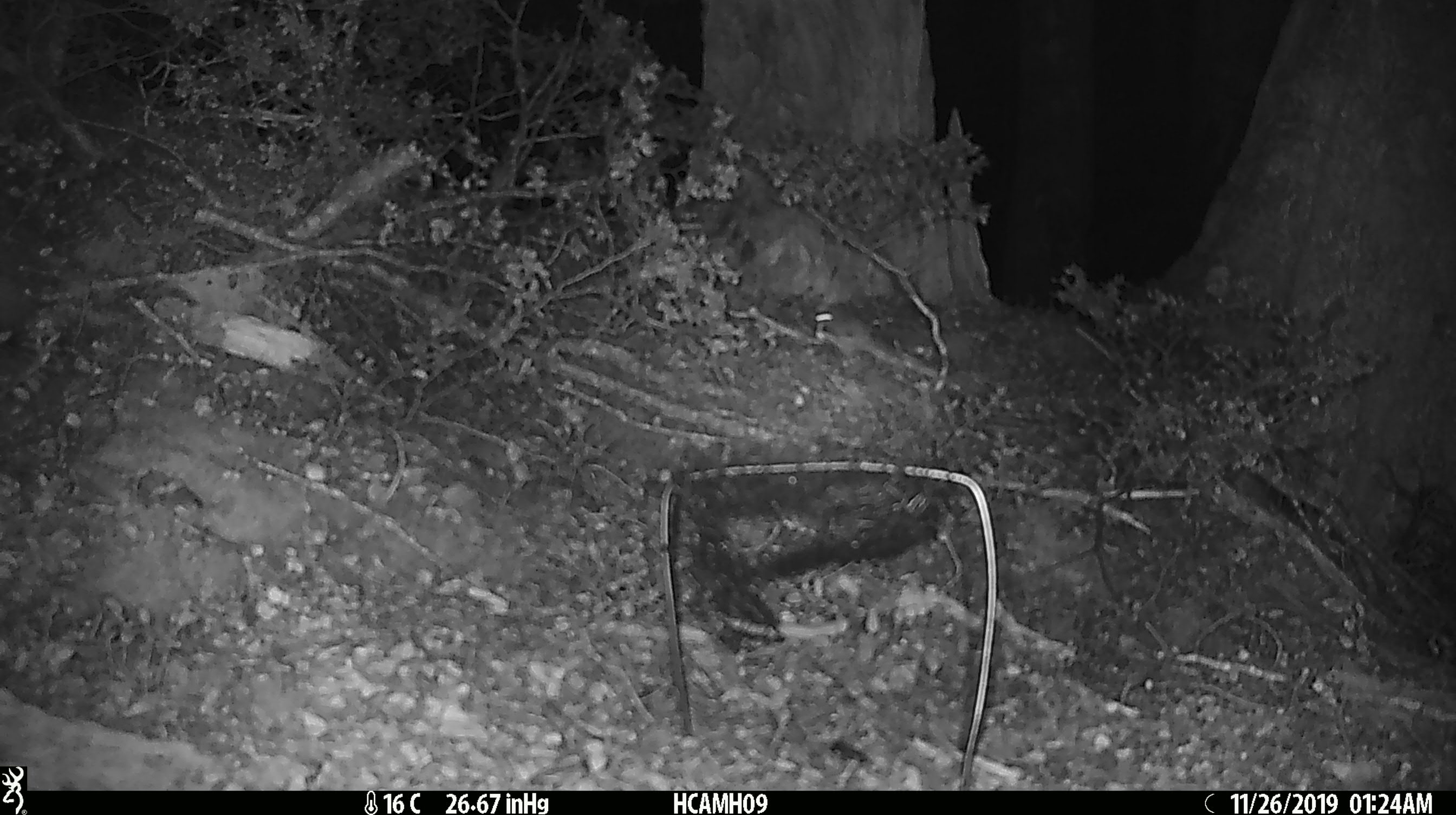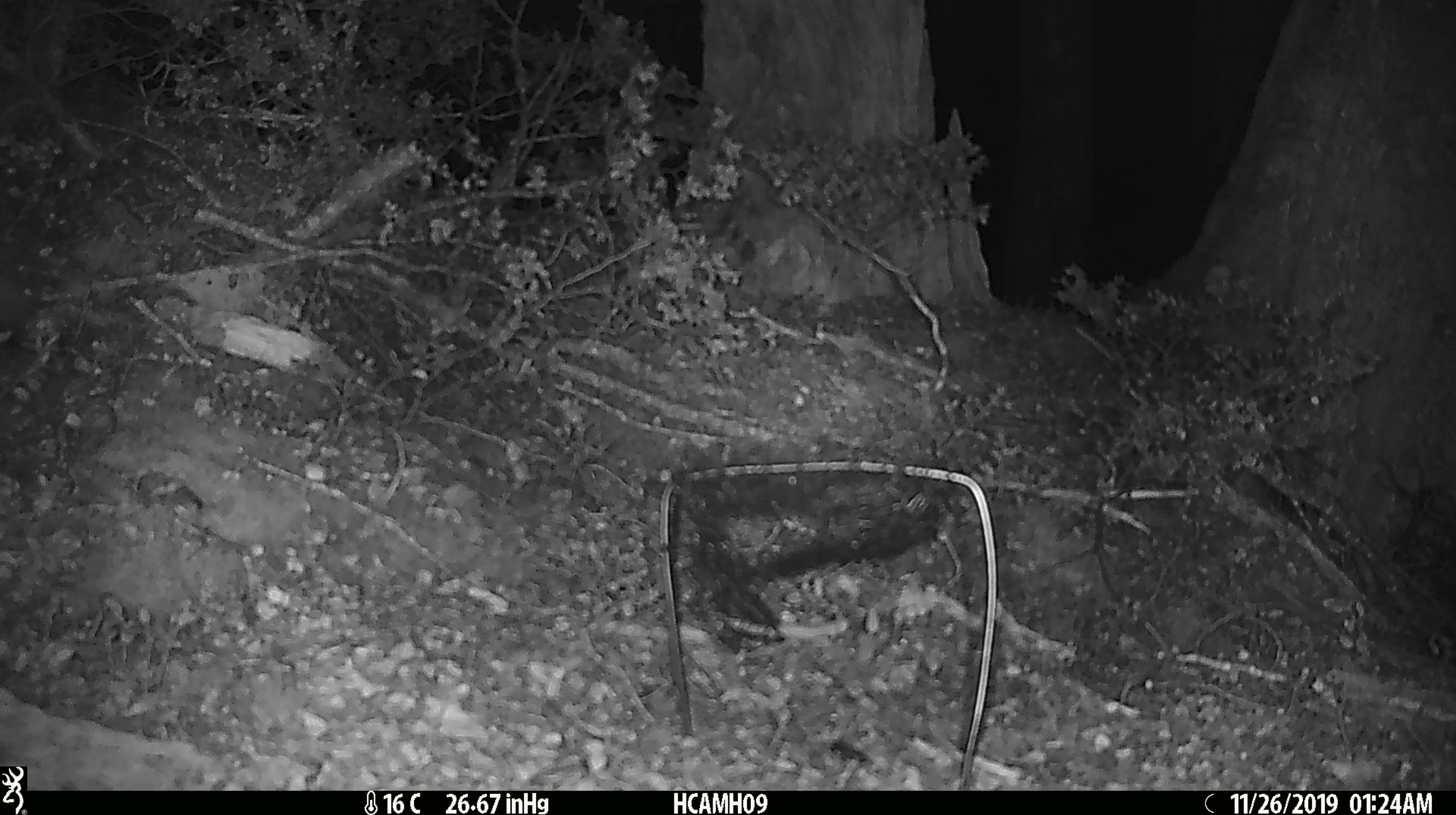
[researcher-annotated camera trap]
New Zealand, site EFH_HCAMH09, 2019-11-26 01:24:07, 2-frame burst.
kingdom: Animalia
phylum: Chordata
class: Mammalia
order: Rodentia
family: Muridae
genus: Mus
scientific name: Mus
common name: mouse